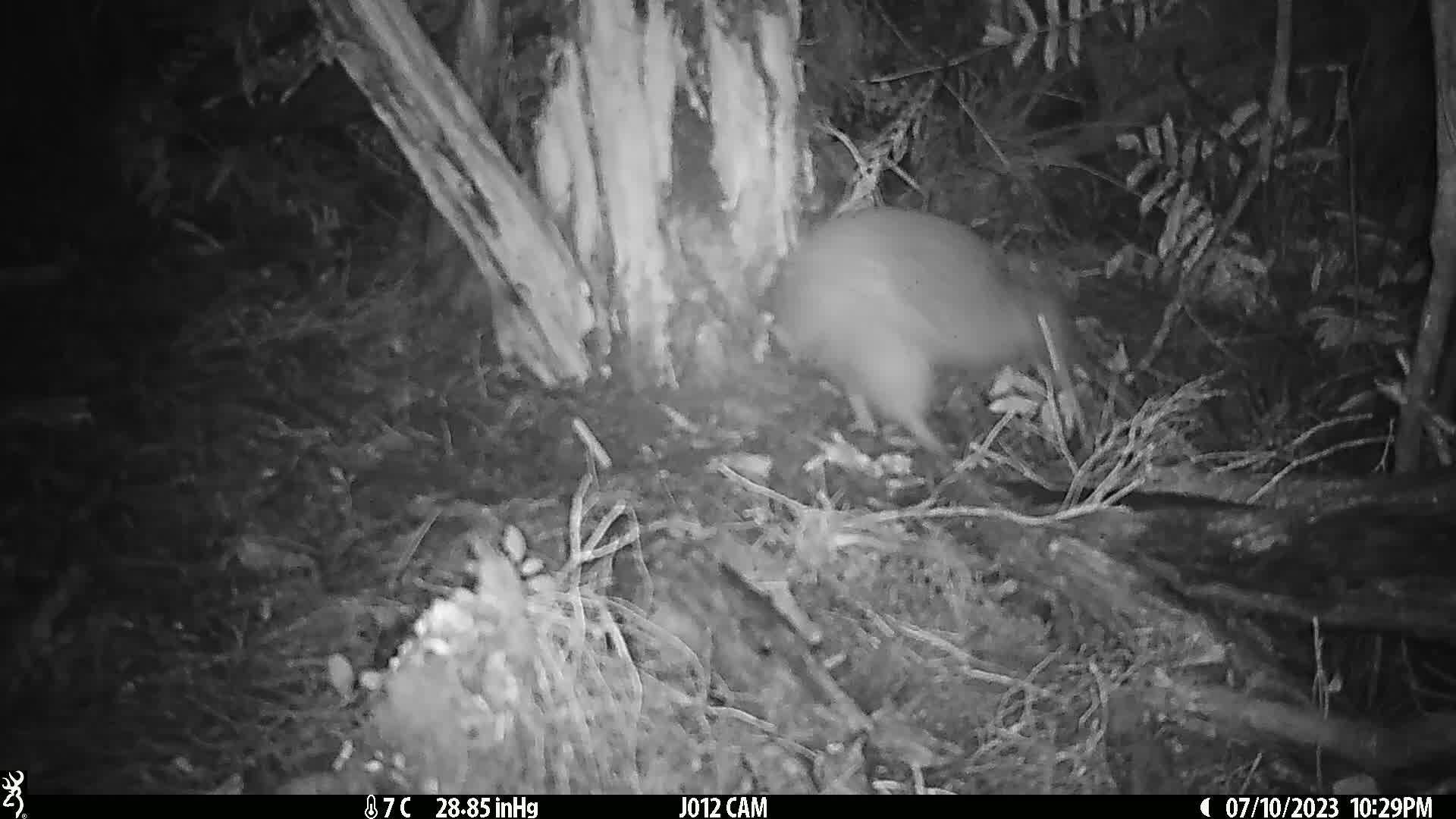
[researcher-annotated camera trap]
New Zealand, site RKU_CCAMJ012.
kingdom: Animalia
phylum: Chordata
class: Aves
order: Apterygiformes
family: Apterygidae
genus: Apteryx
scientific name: Apteryx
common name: kiwi